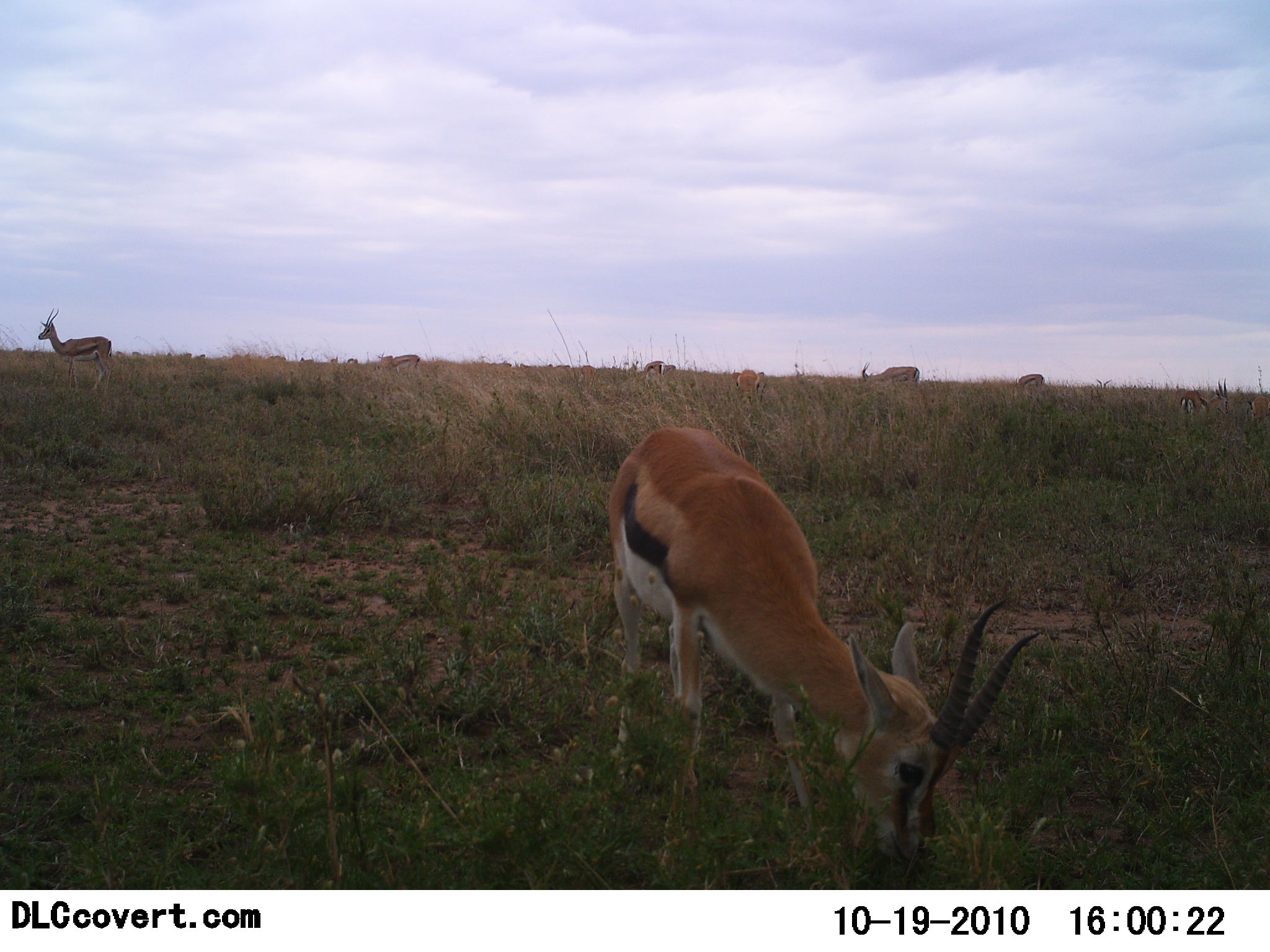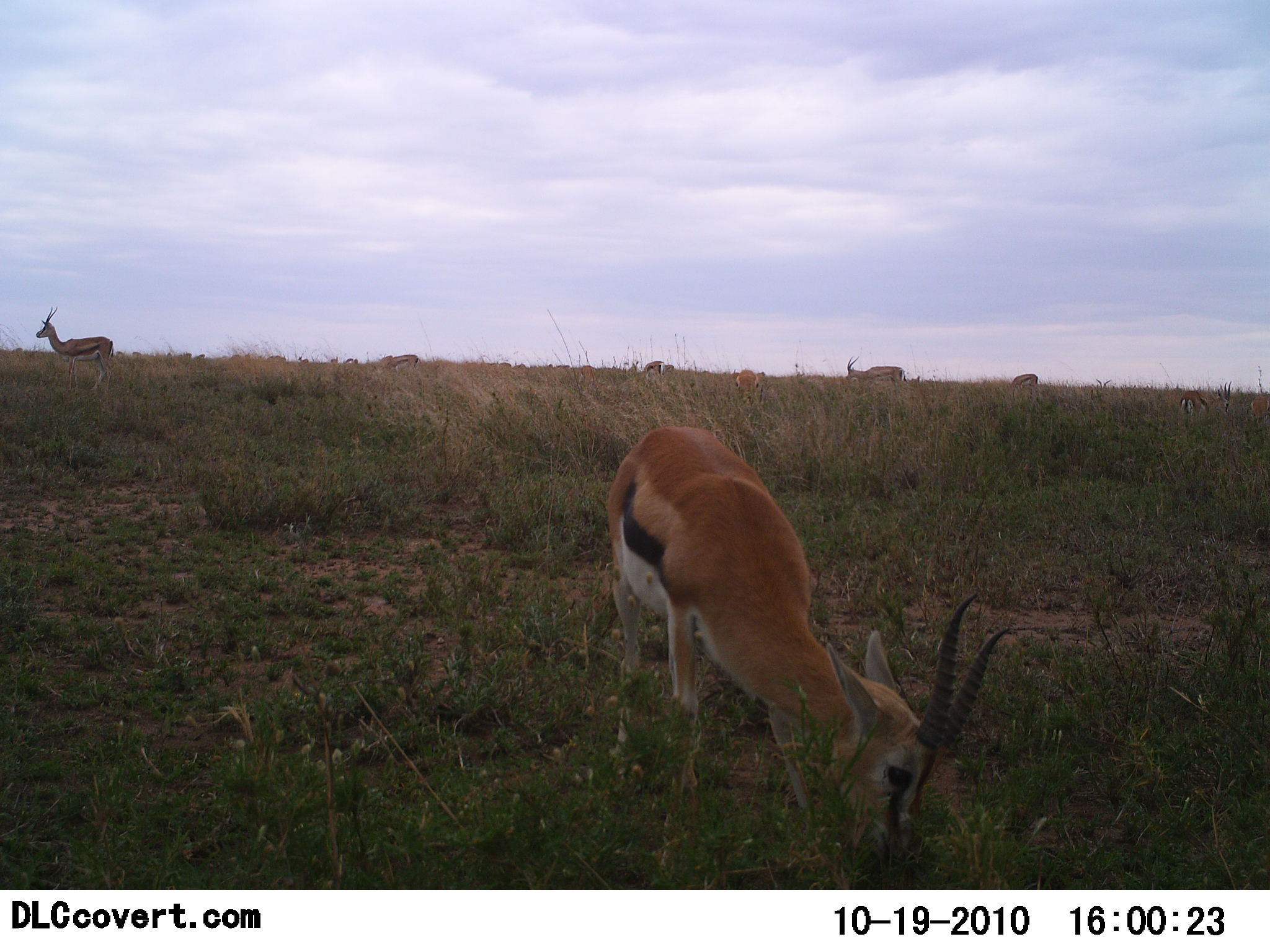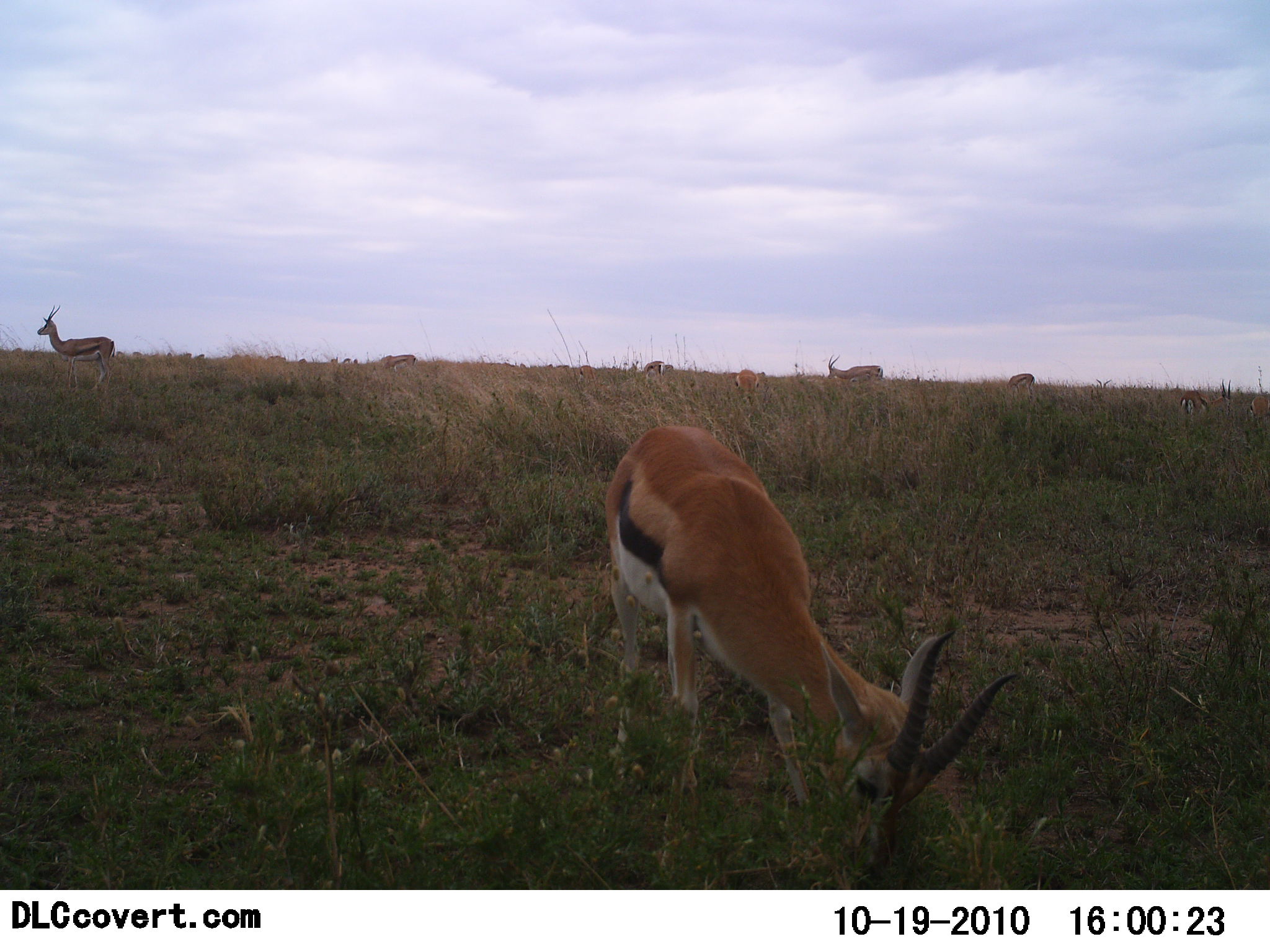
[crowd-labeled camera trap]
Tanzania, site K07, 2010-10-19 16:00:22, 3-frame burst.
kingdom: Animalia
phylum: Chordata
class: Mammalia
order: Artiodactyla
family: Bovidae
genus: Eudorcas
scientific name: Eudorcas thomsonii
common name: thomson's gazelle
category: gazellethomsons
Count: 7.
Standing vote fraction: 69%.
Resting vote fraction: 0%.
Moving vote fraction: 19%.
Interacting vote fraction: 0%.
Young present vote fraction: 0%.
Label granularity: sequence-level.